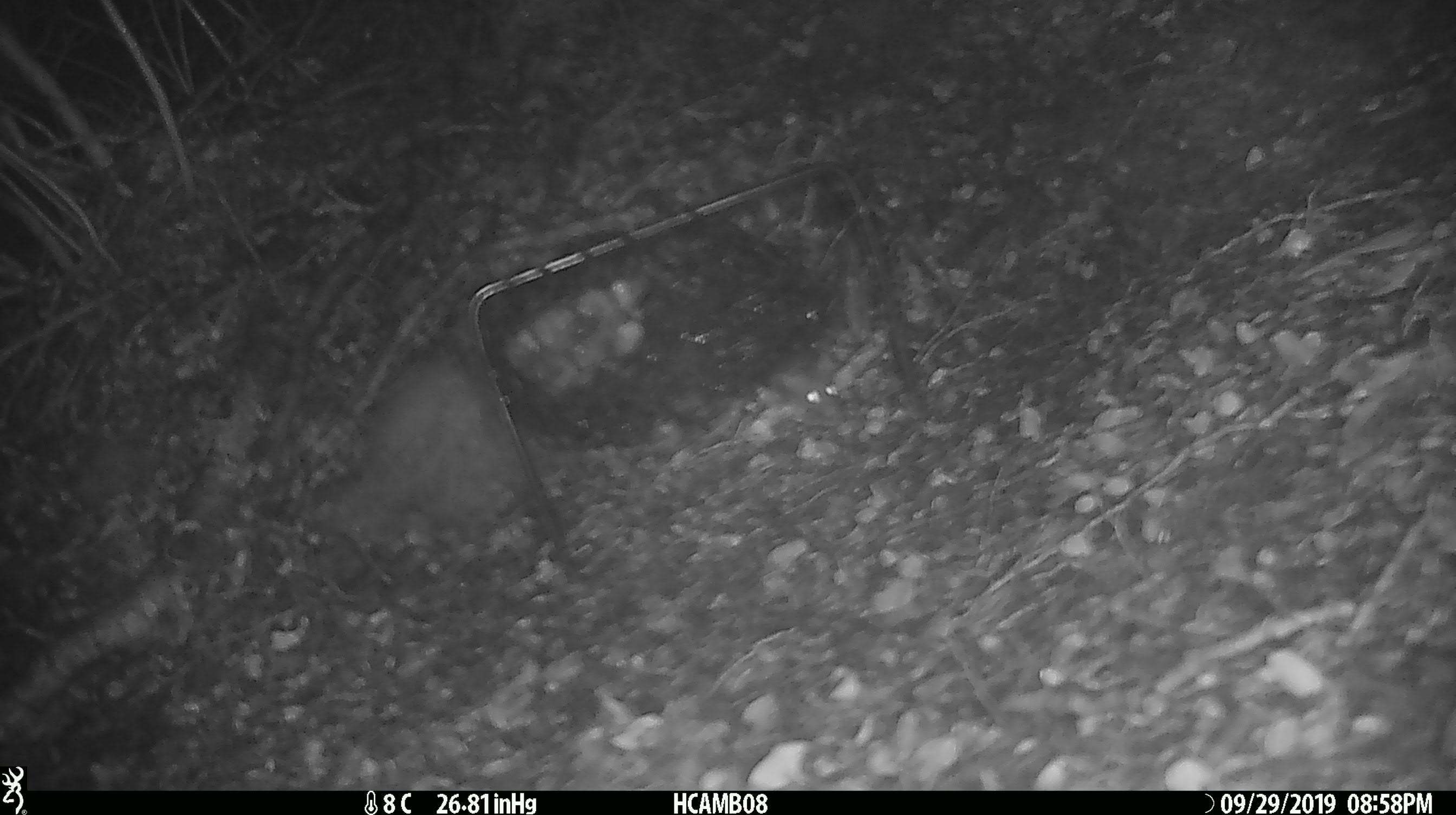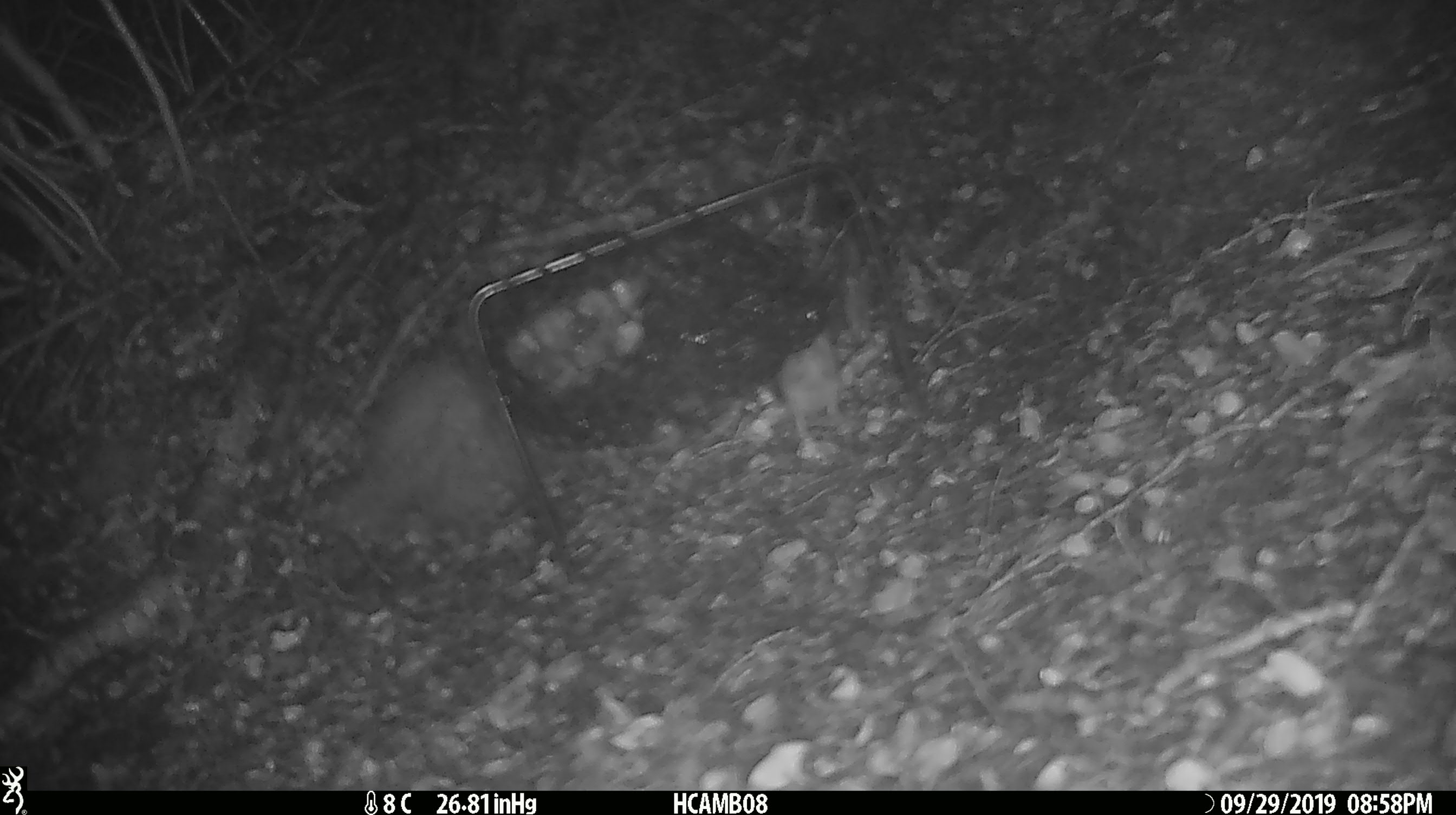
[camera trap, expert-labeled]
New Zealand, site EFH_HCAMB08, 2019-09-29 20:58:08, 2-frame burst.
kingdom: Animalia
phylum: Chordata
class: Mammalia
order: Rodentia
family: Muridae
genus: Mus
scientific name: Mus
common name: mouse